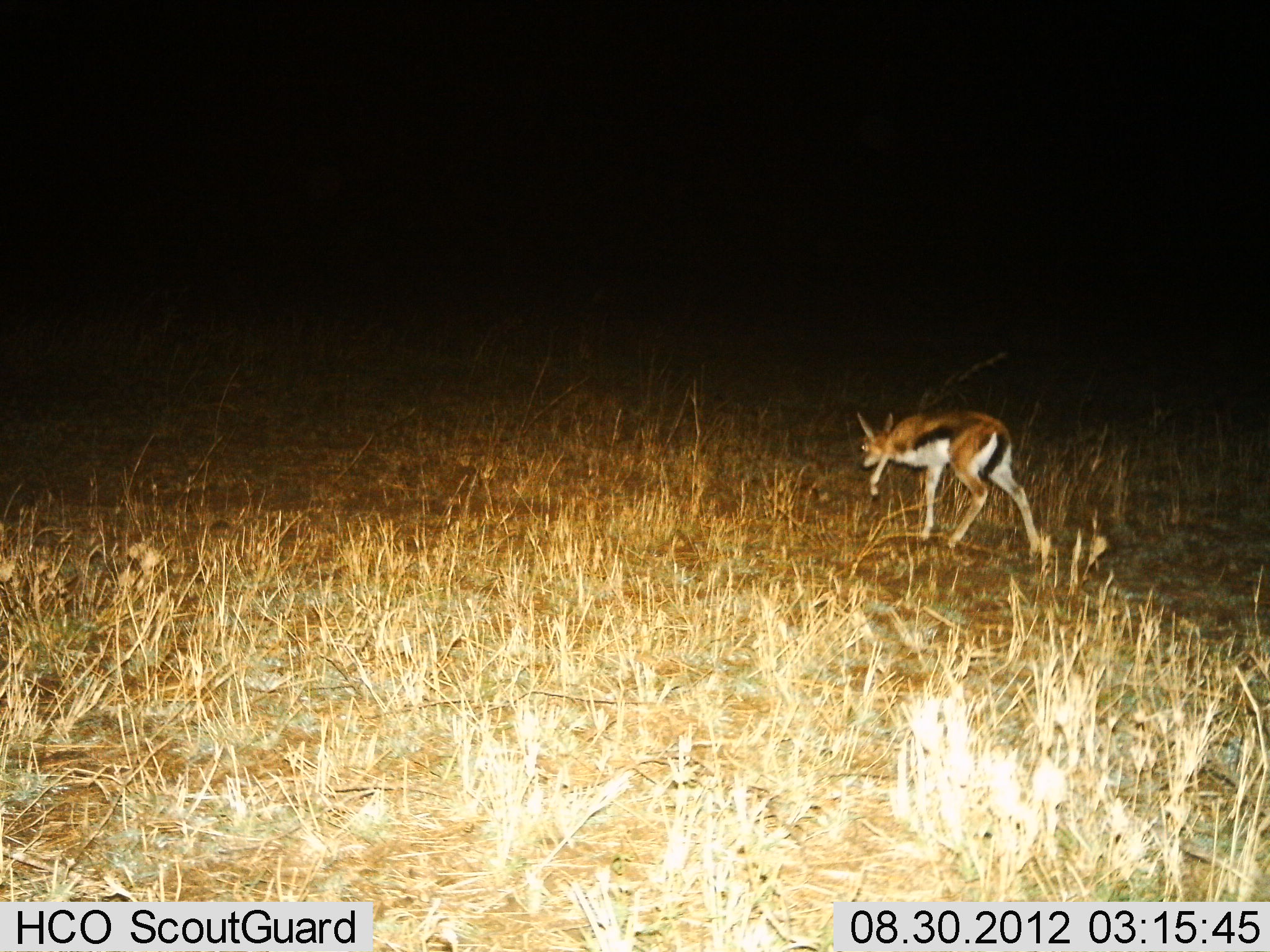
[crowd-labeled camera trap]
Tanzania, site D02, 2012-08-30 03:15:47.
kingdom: Animalia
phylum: Chordata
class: Mammalia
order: Artiodactyla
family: Bovidae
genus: Eudorcas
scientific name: Eudorcas thomsonii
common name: thomson's gazelle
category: gazellethomsons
Gazellethomsons (thomson's gazelle) (Eudorcas thomsonii), count 1. Behavior (volunteer vote fractions): standing 10%, resting 0%, moving 80%, interacting 0%. Young present (vote fraction): 0%. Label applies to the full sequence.